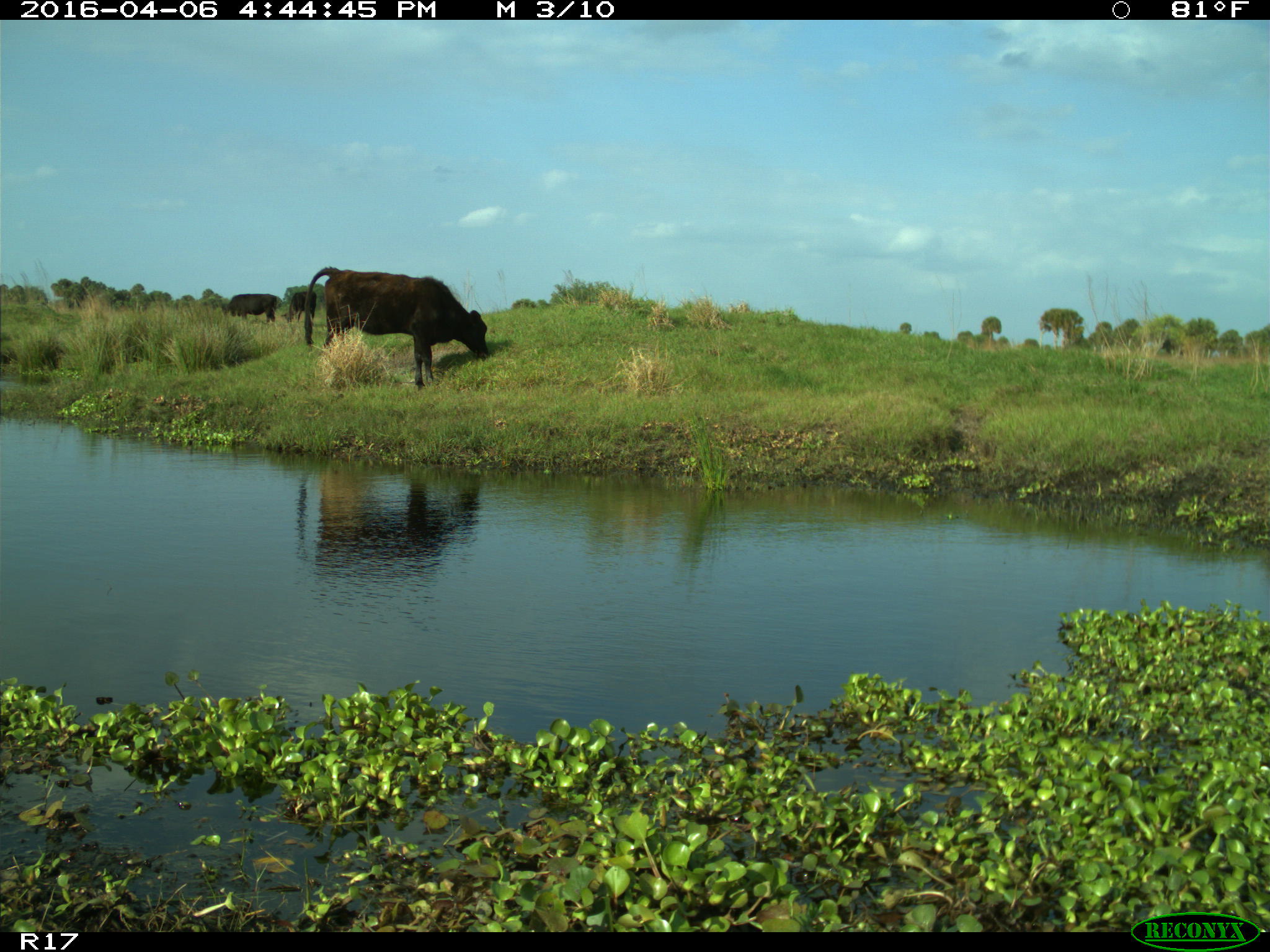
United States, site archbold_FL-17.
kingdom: Animalia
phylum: Chordata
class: Mammalia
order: Artiodactyla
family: Bovidae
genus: Bos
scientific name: Bos taurus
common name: domestic cow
Bos taurus (domestic cow).